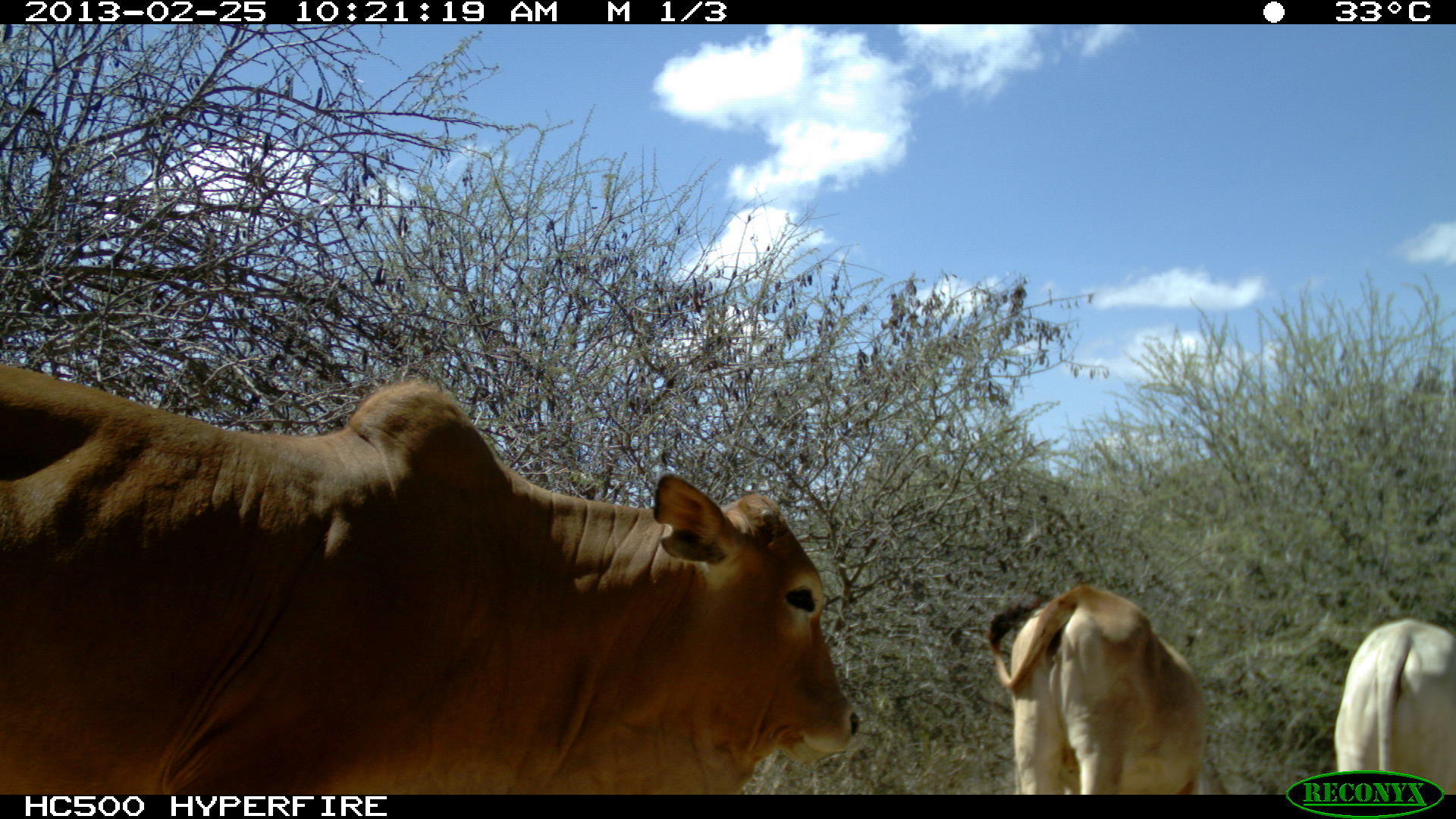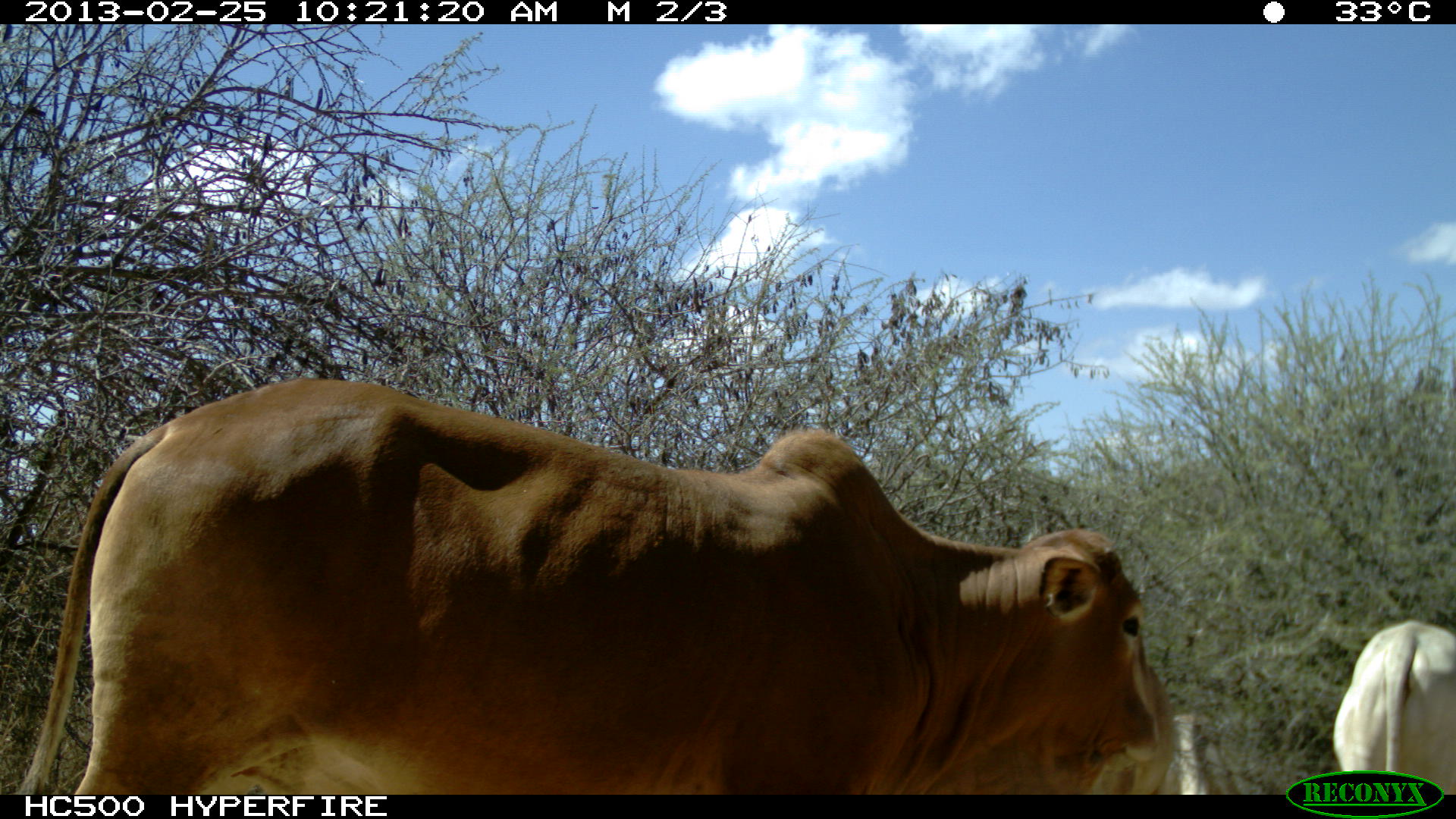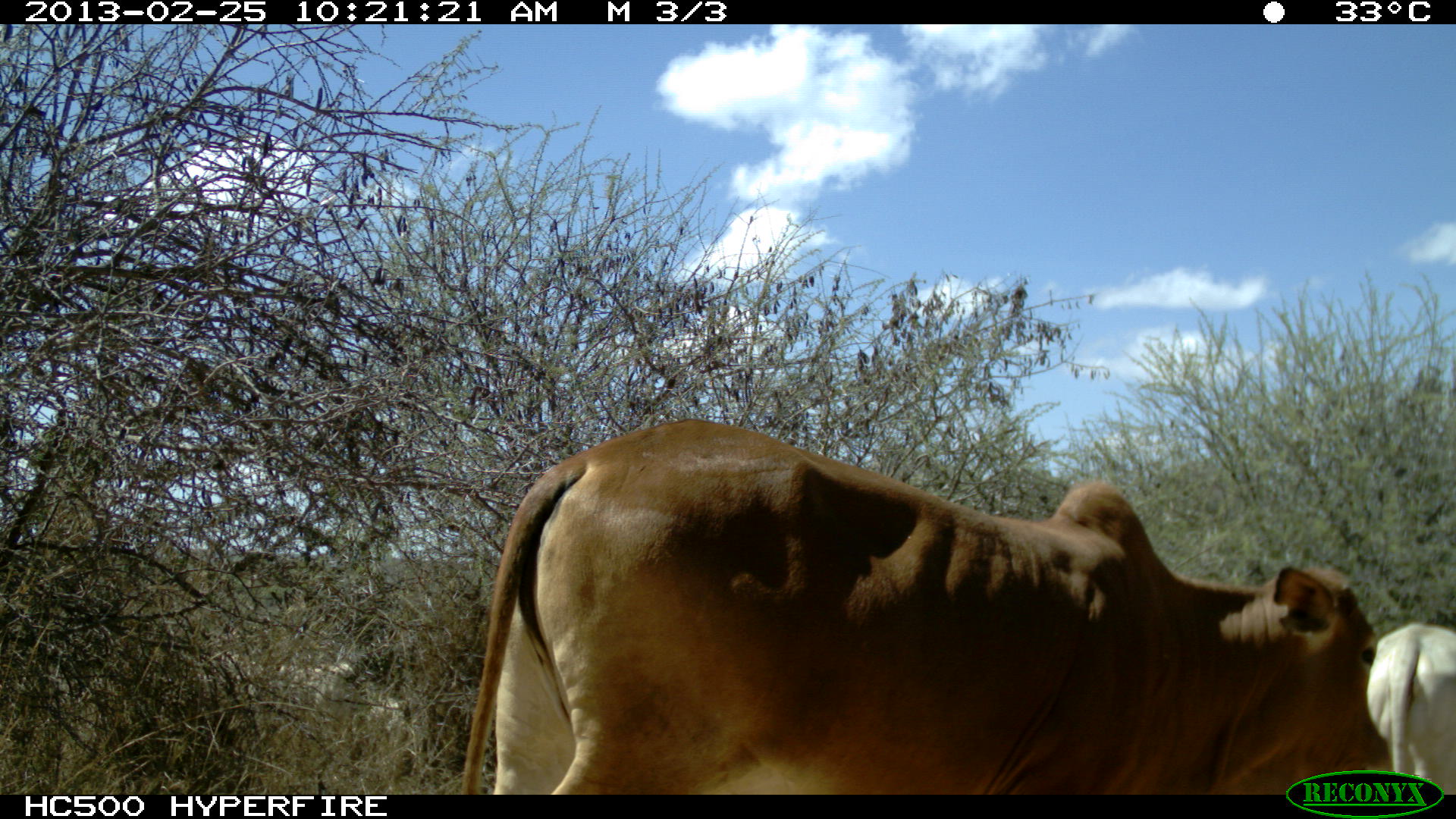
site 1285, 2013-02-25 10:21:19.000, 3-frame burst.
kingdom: Animalia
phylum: Chordata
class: Mammalia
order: Artiodactyla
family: Bovidae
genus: Bos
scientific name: Bos taurus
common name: domestic cattle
Bos taurus (domestic cattle), count 3.